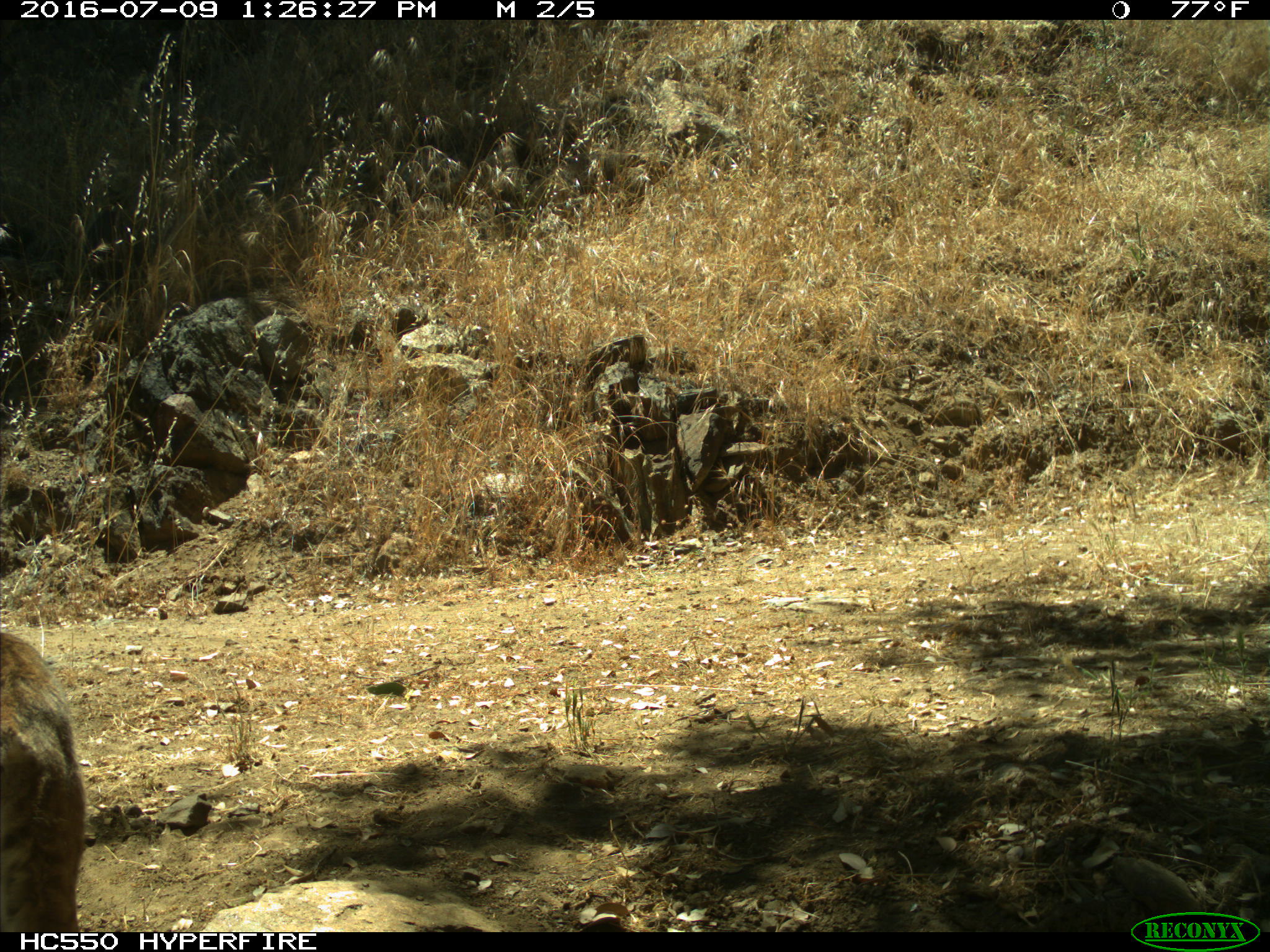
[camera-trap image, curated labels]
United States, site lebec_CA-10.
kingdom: Animalia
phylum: Chordata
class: Mammalia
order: Carnivora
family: Felidae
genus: Lynx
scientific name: Lynx rufus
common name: bobcat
Lynx rufus (bobcat).